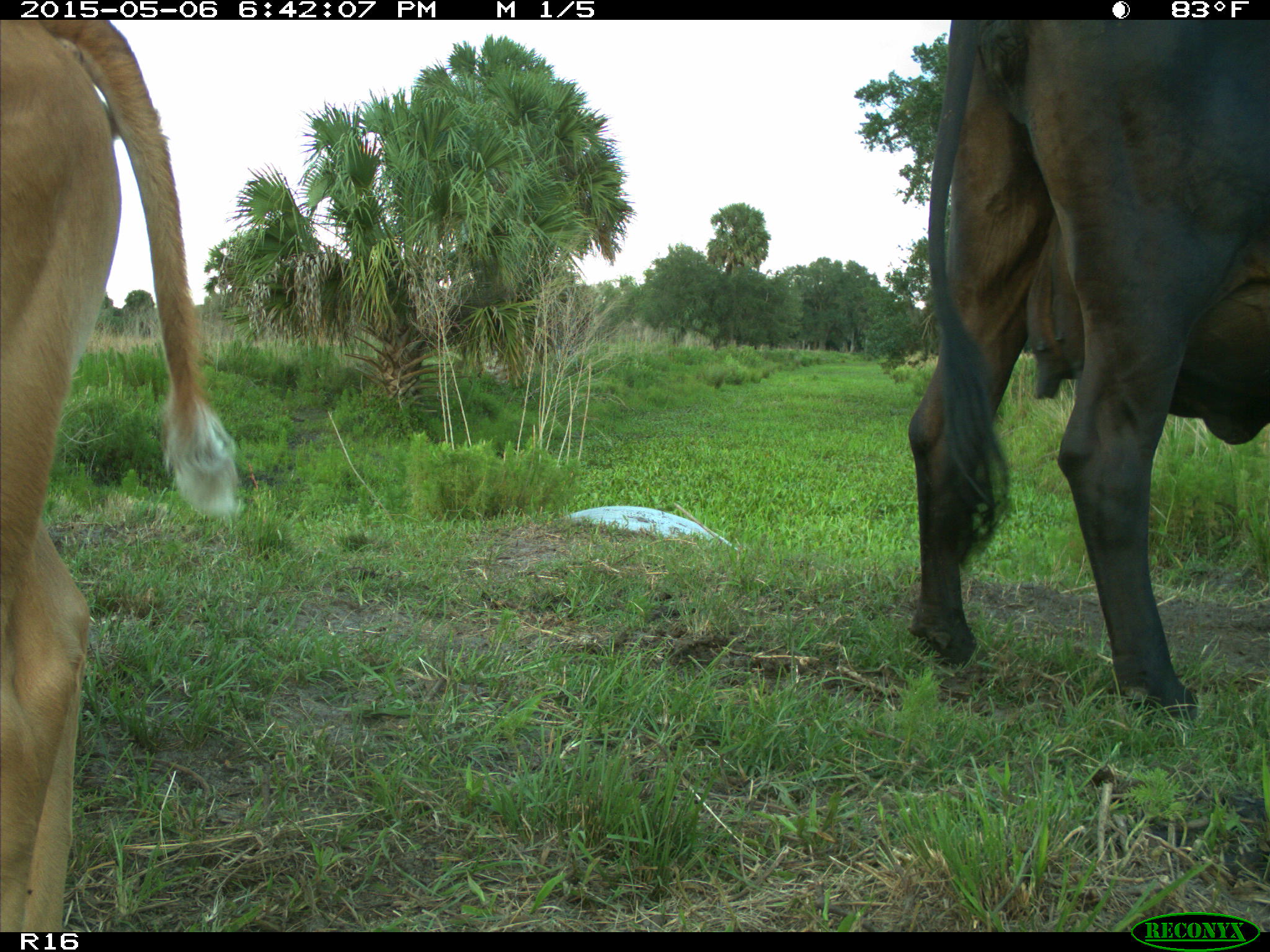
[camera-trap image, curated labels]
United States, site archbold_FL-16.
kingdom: Animalia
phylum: Chordata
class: Mammalia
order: Artiodactyla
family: Bovidae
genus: Bos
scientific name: Bos taurus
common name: domestic cow